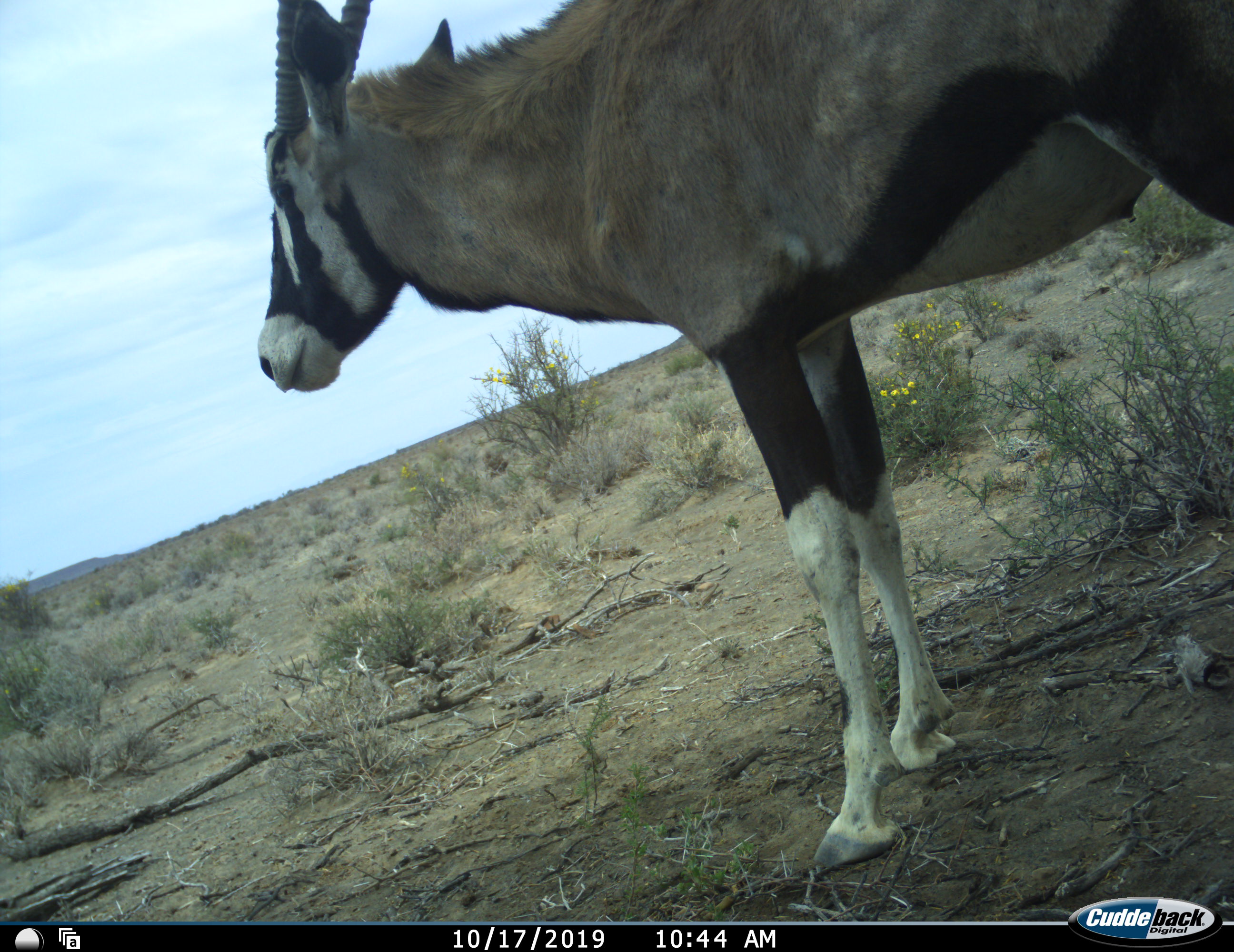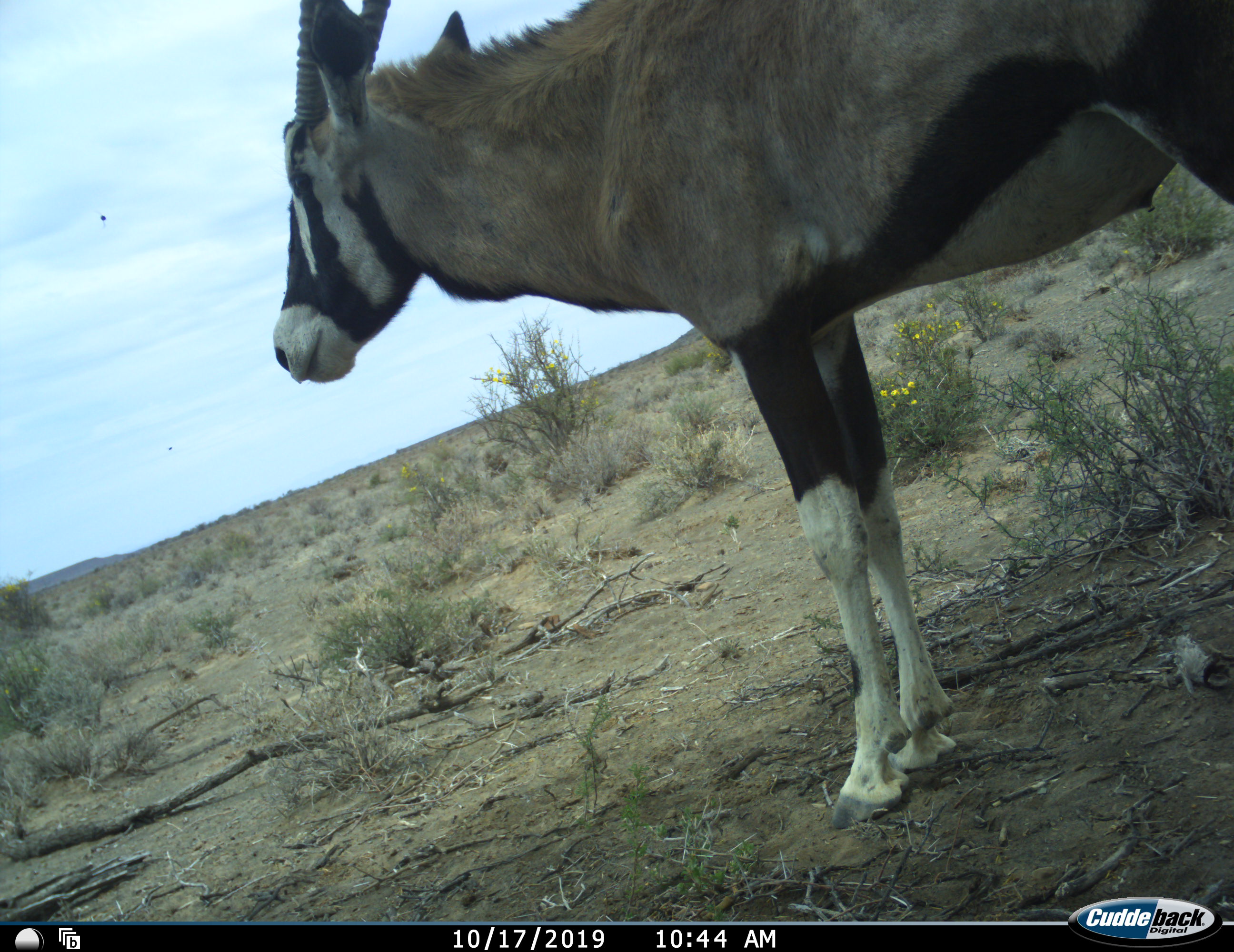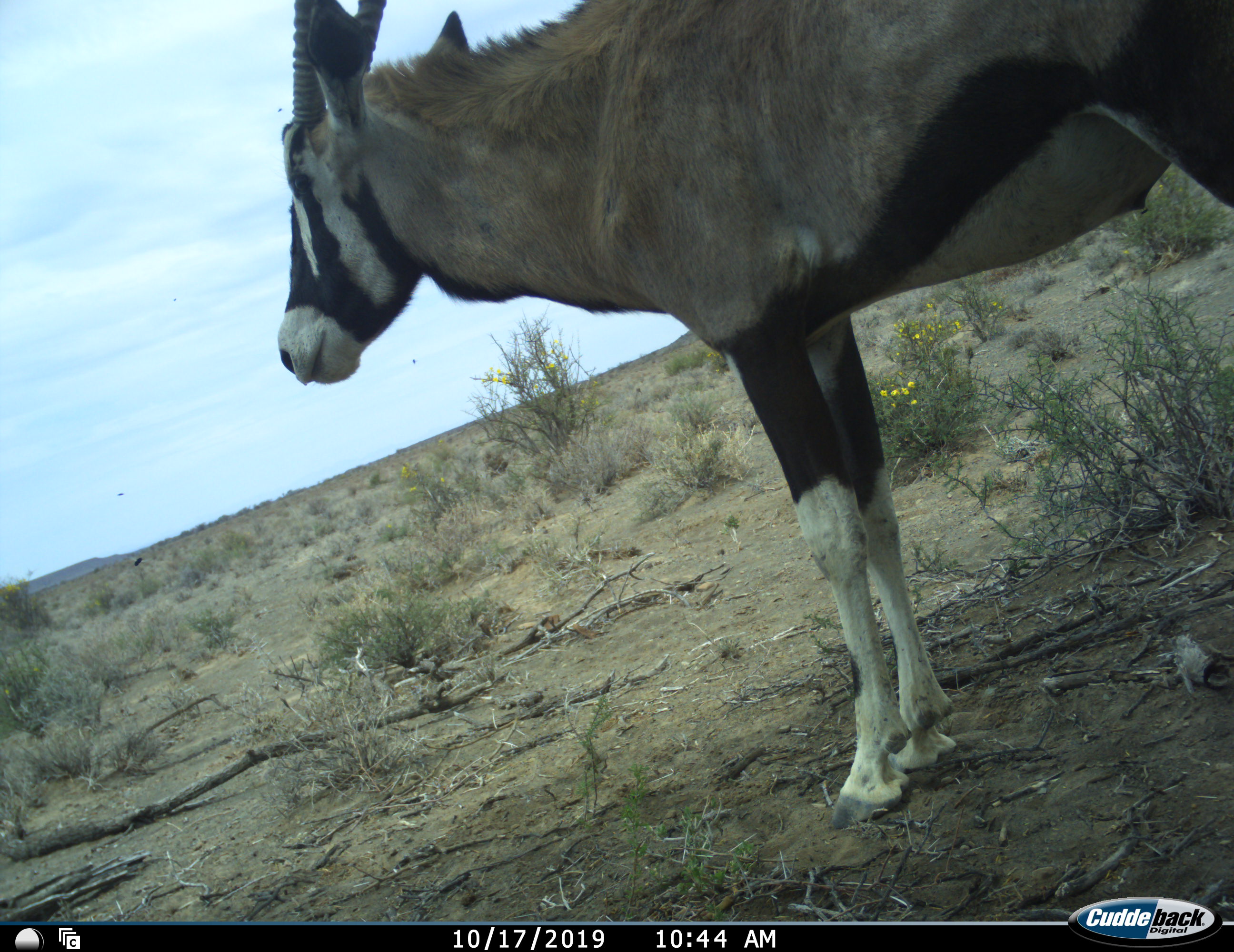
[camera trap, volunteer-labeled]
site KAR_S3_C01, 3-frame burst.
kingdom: Animalia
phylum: Chordata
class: Mammalia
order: Artiodactyla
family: Bovidae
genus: Oryx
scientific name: Oryx gazella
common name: gemsbok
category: oryx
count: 1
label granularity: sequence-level